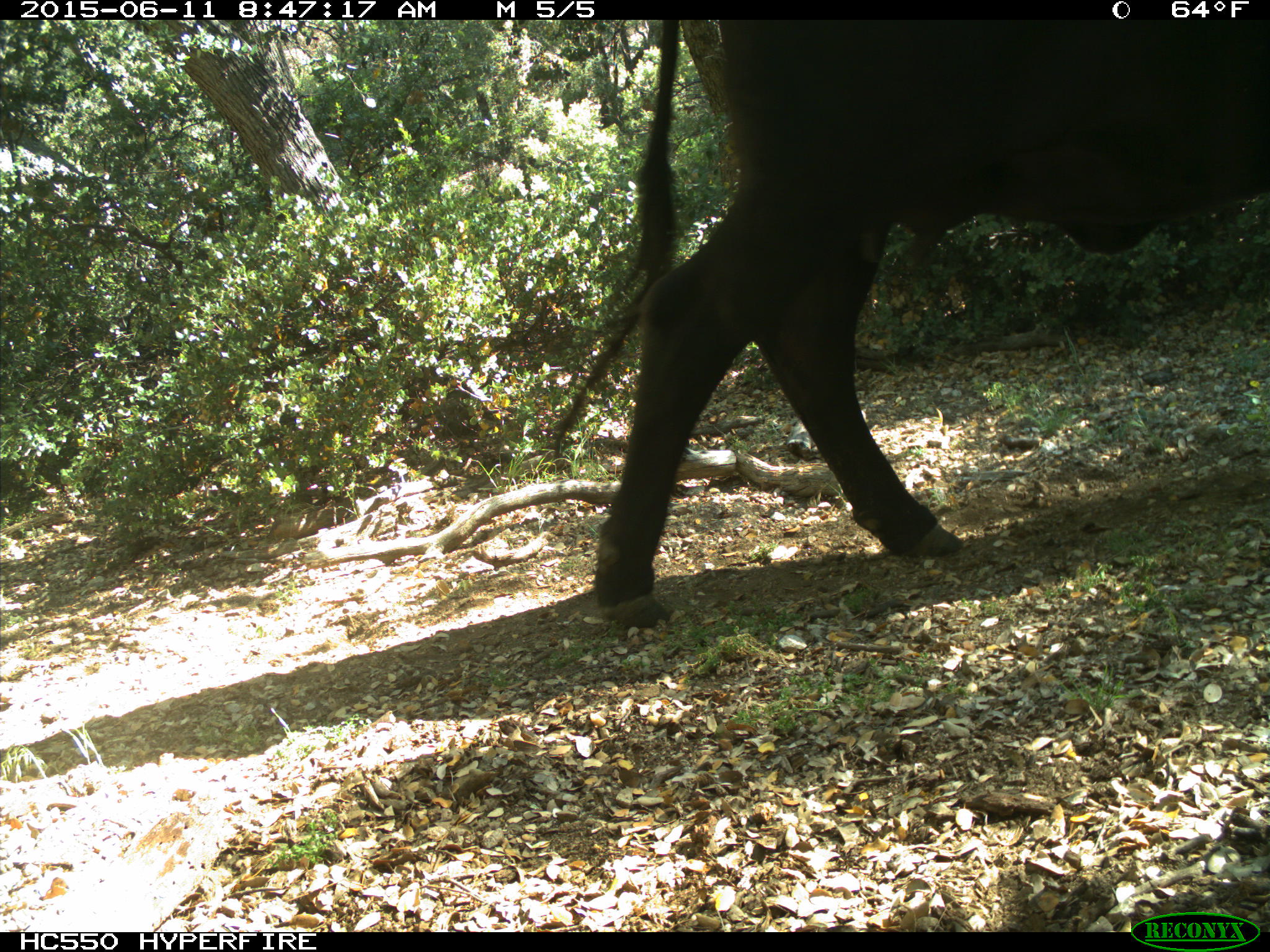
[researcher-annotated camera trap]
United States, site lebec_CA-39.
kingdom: Animalia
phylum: Chordata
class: Mammalia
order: Artiodactyla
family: Bovidae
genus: Bos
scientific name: Bos taurus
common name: domestic cow